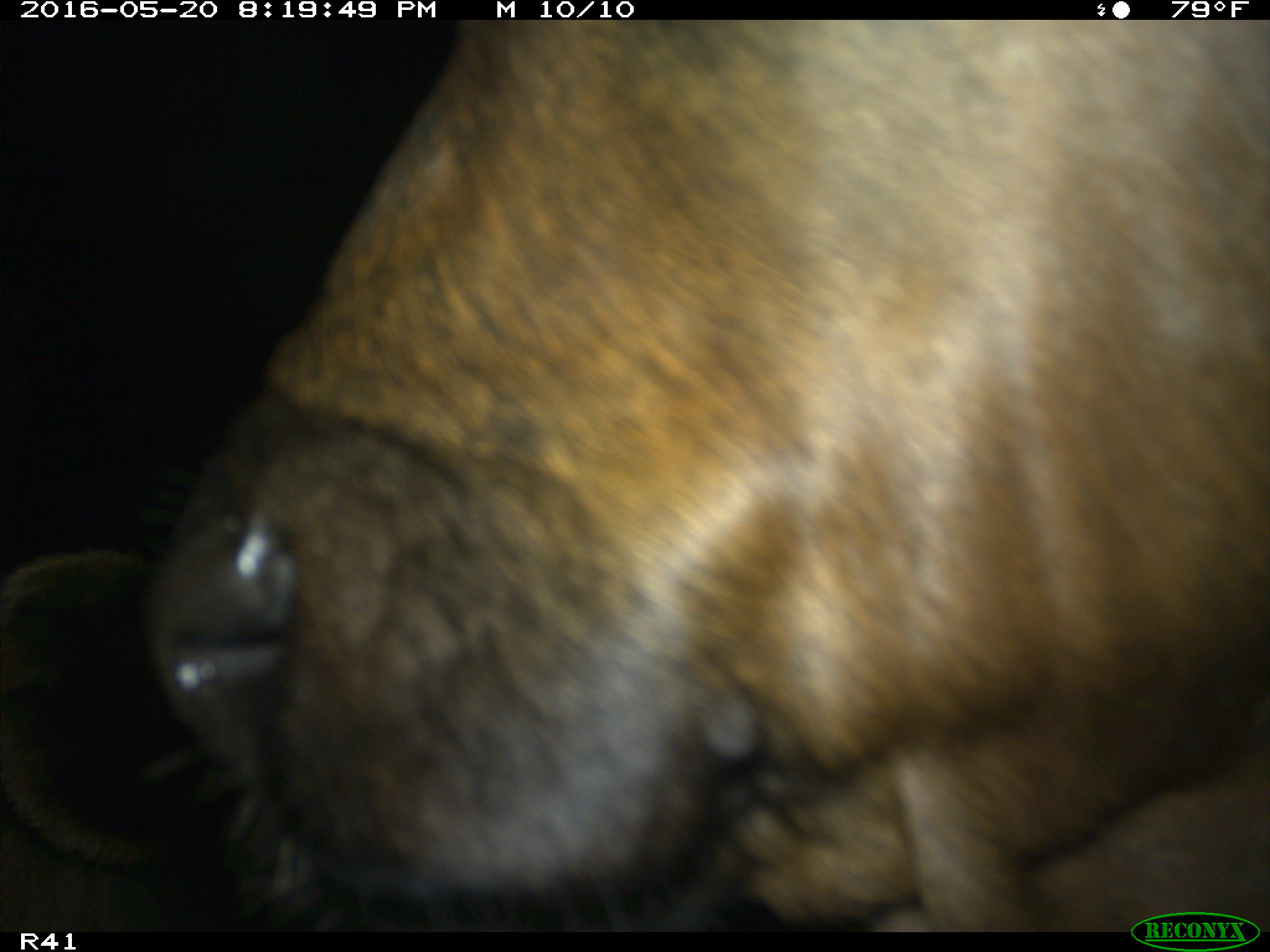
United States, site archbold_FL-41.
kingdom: Animalia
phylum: Chordata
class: Mammalia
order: Artiodactyla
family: Bovidae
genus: Bos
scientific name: Bos taurus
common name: domestic cow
Bos taurus (domestic cow).